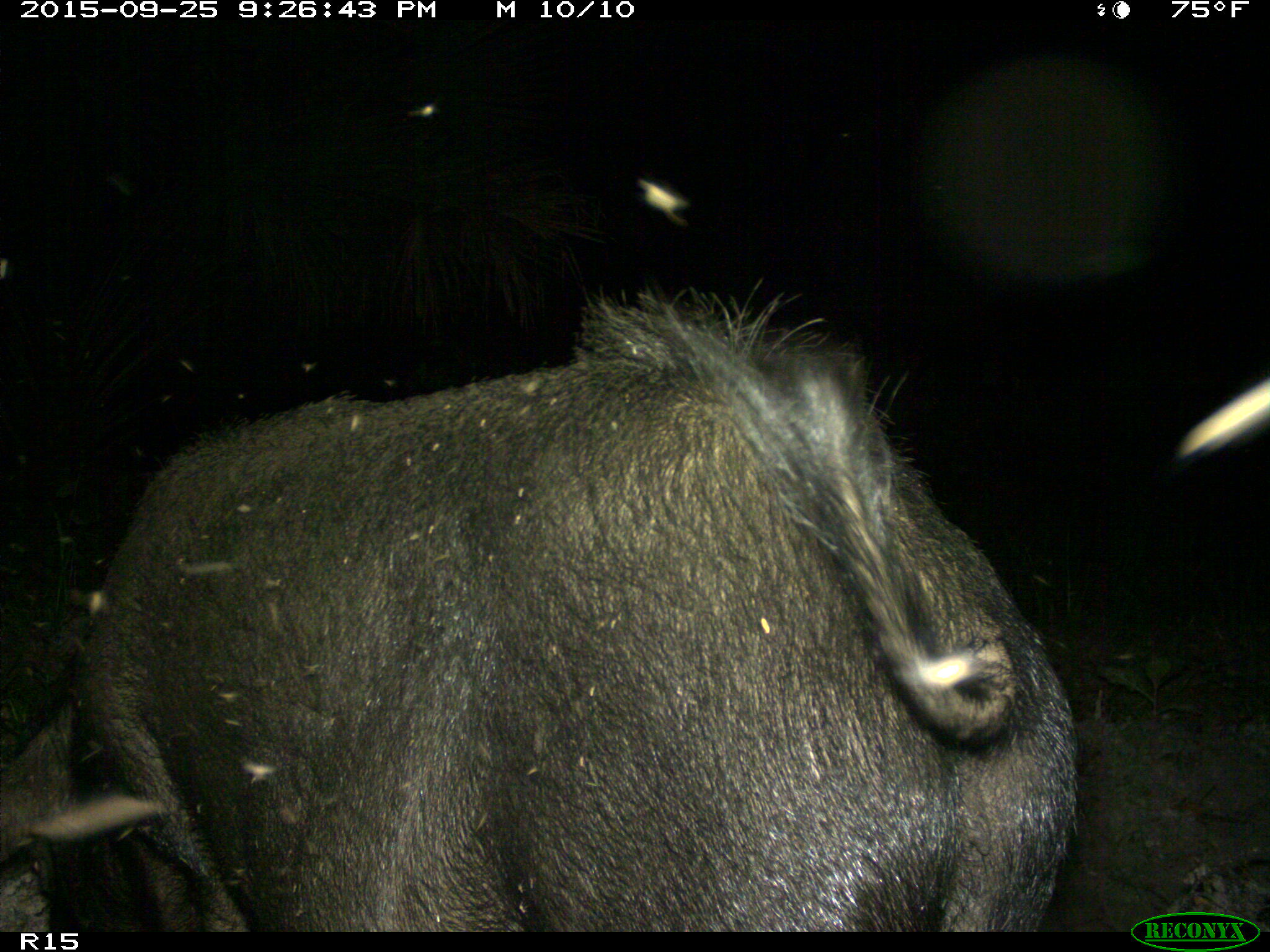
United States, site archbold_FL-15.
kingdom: Animalia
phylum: Chordata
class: Mammalia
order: Artiodactyla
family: Suidae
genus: Sus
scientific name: Sus scrofa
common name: wild boar